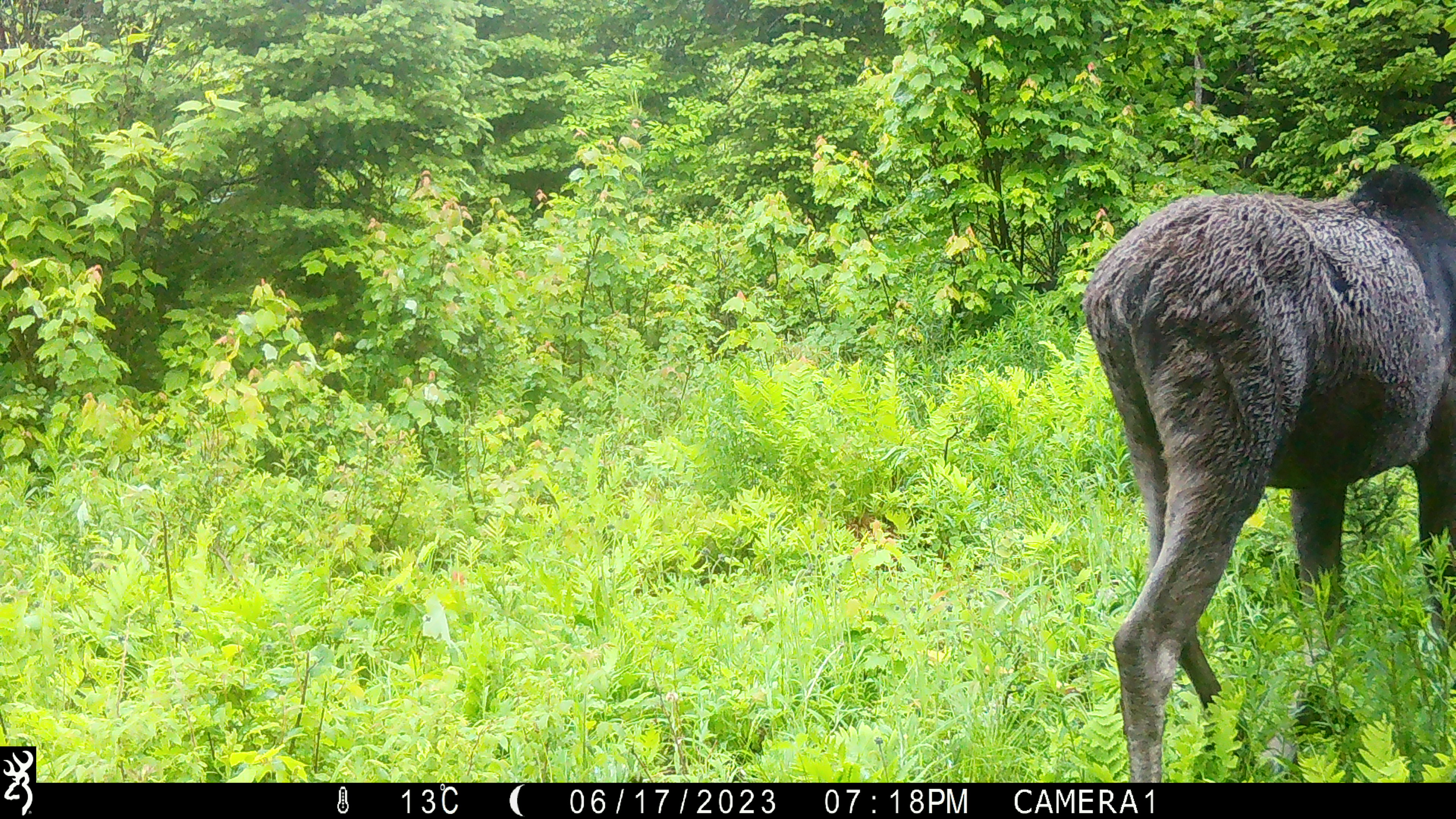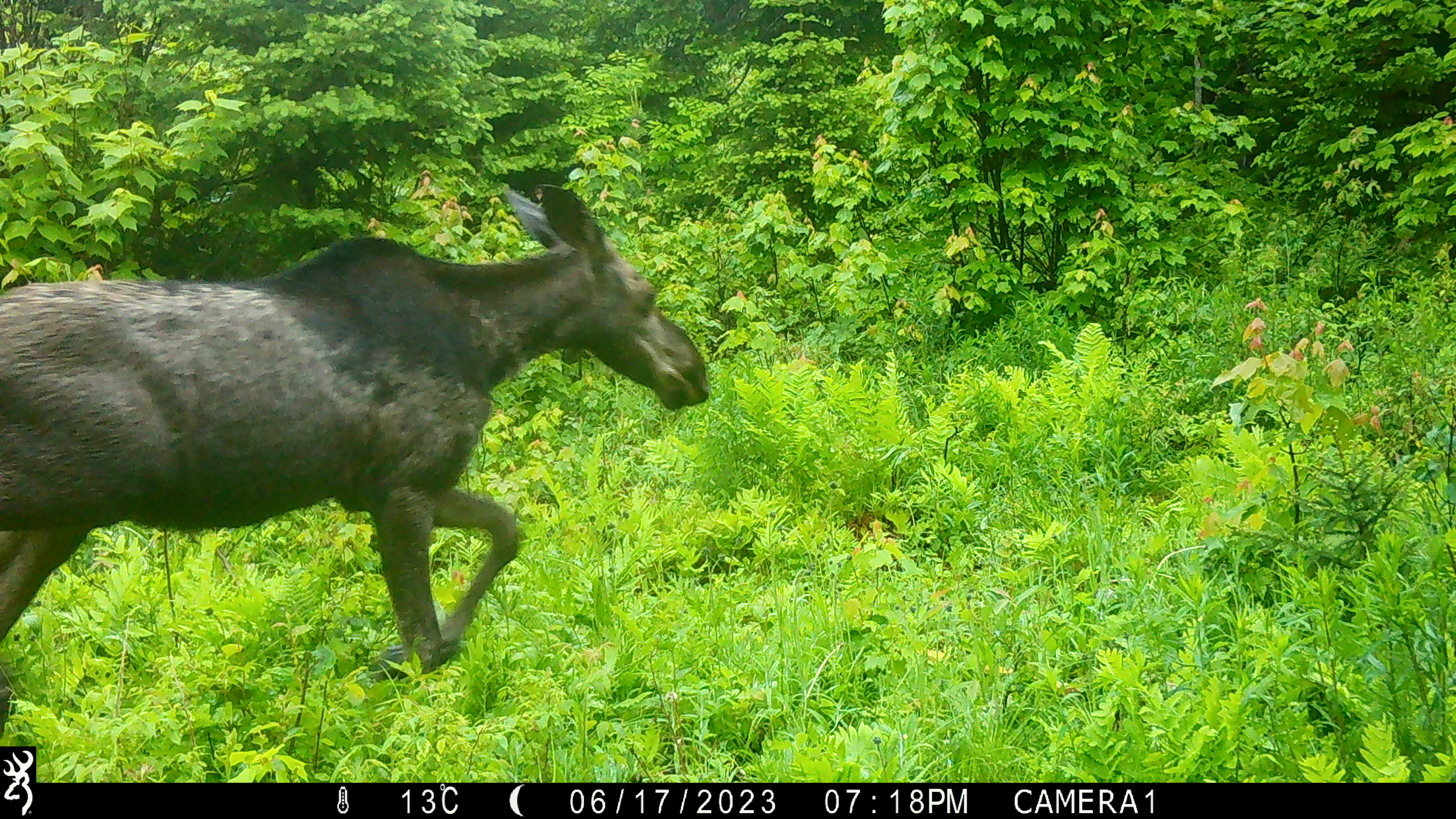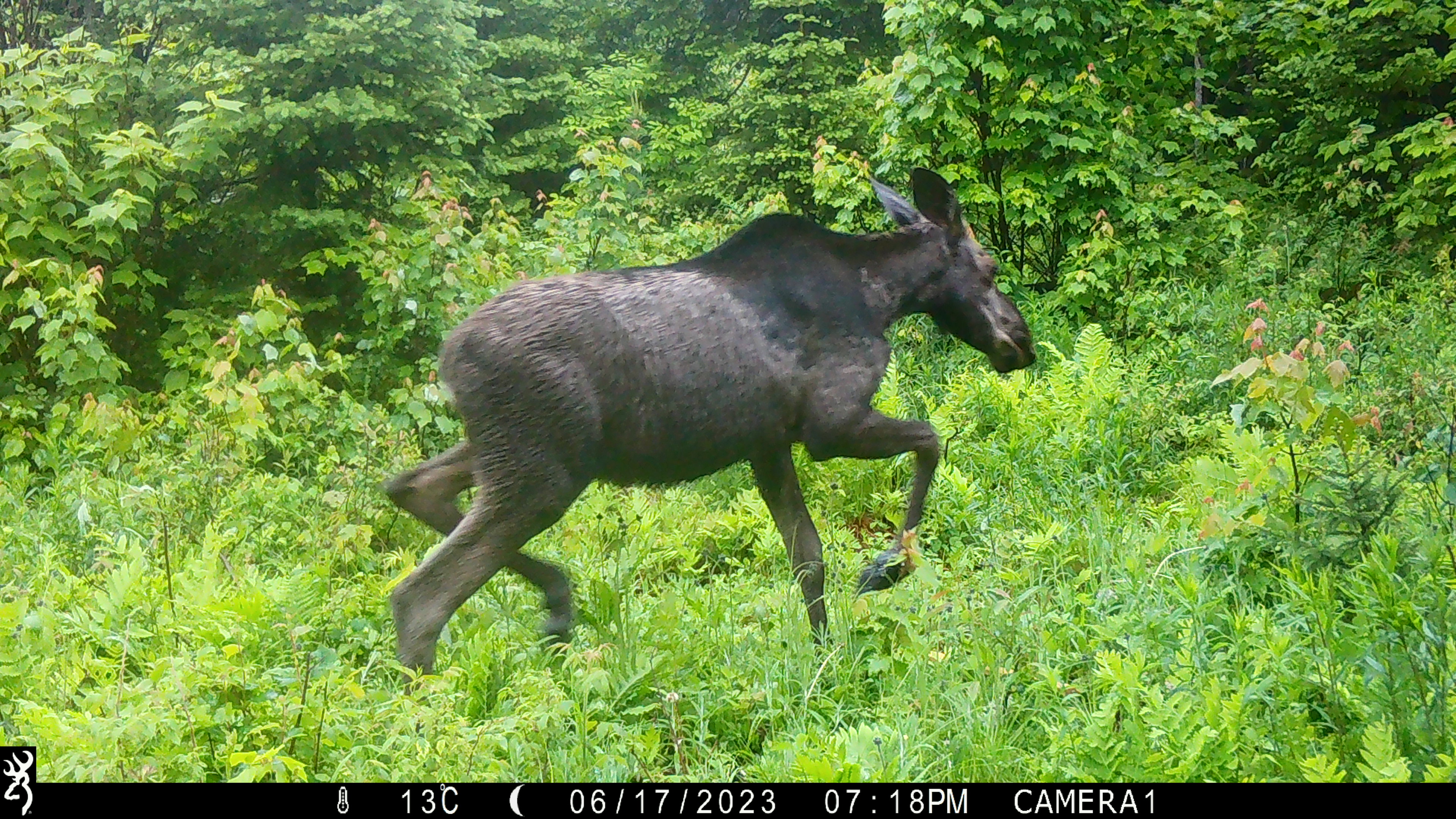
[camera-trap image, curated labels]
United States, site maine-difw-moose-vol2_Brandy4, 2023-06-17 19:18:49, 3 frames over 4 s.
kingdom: Animalia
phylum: Chordata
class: Mammalia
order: Artiodactyla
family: Cervidae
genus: Alces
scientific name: Alces alces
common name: moose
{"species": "moose (Alces alces)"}